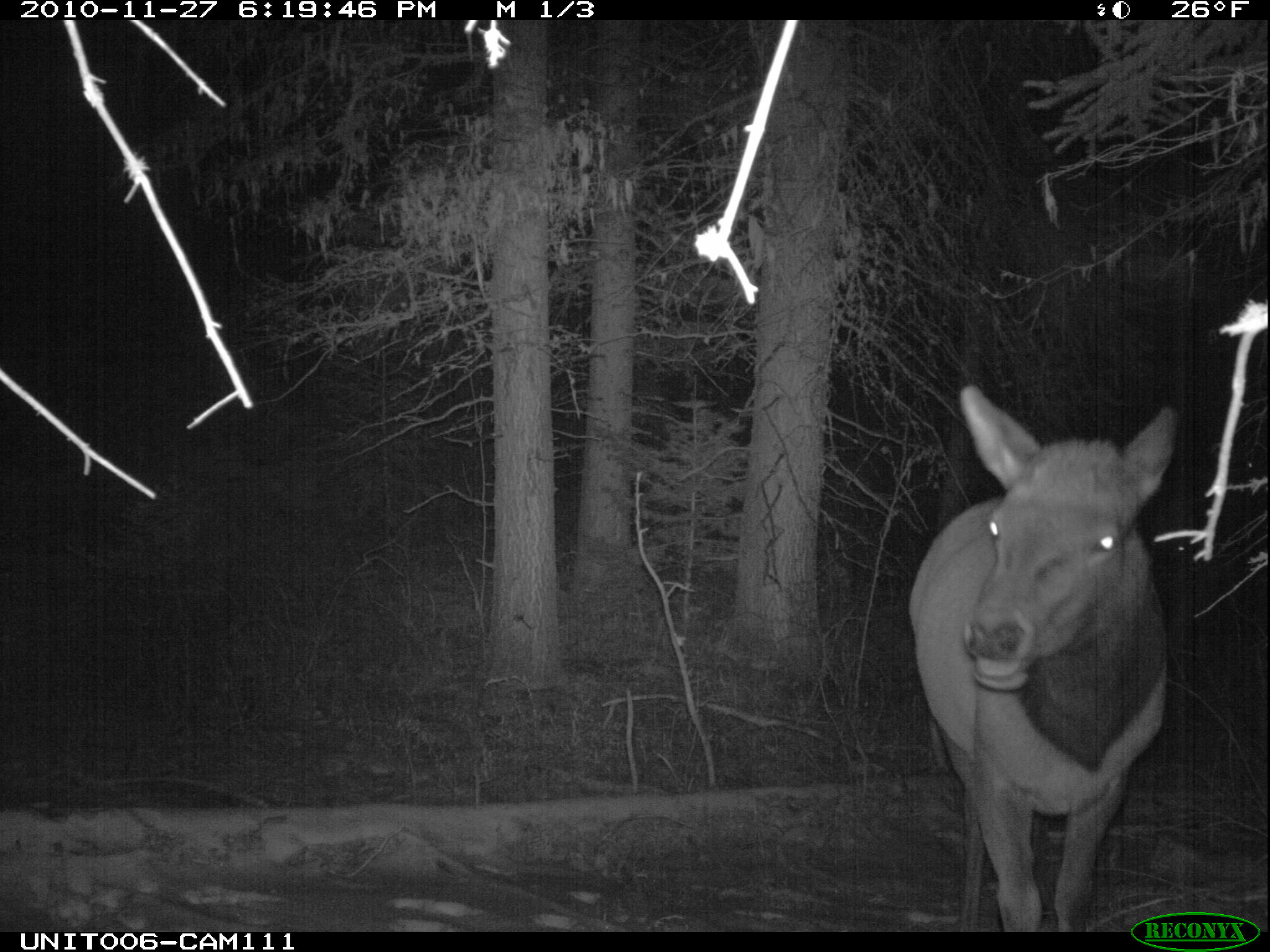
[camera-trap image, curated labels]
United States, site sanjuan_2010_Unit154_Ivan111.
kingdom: Animalia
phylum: Chordata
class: Mammalia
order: Artiodactyla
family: Cervidae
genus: Cervus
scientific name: Cervus elaphus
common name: red deer